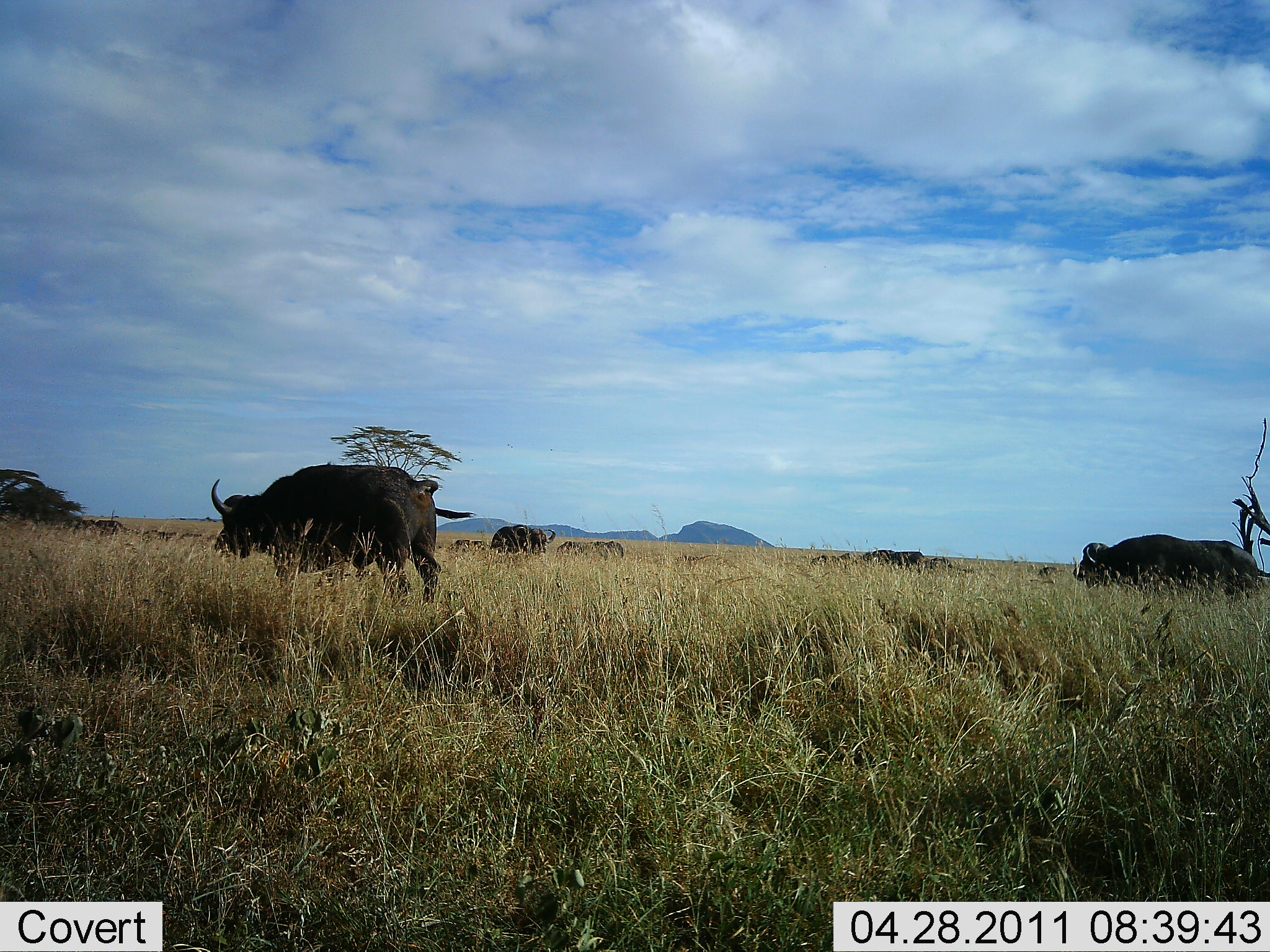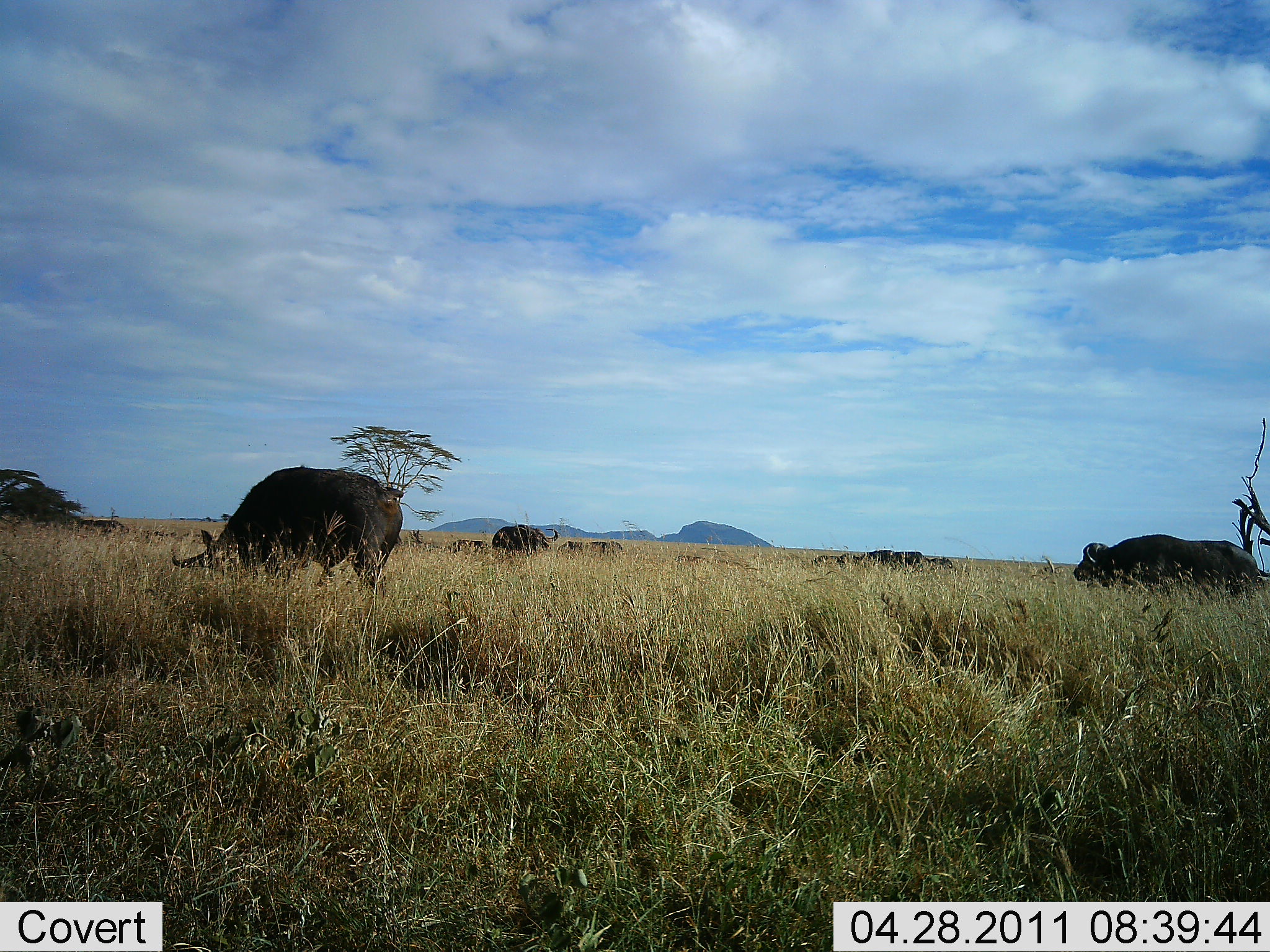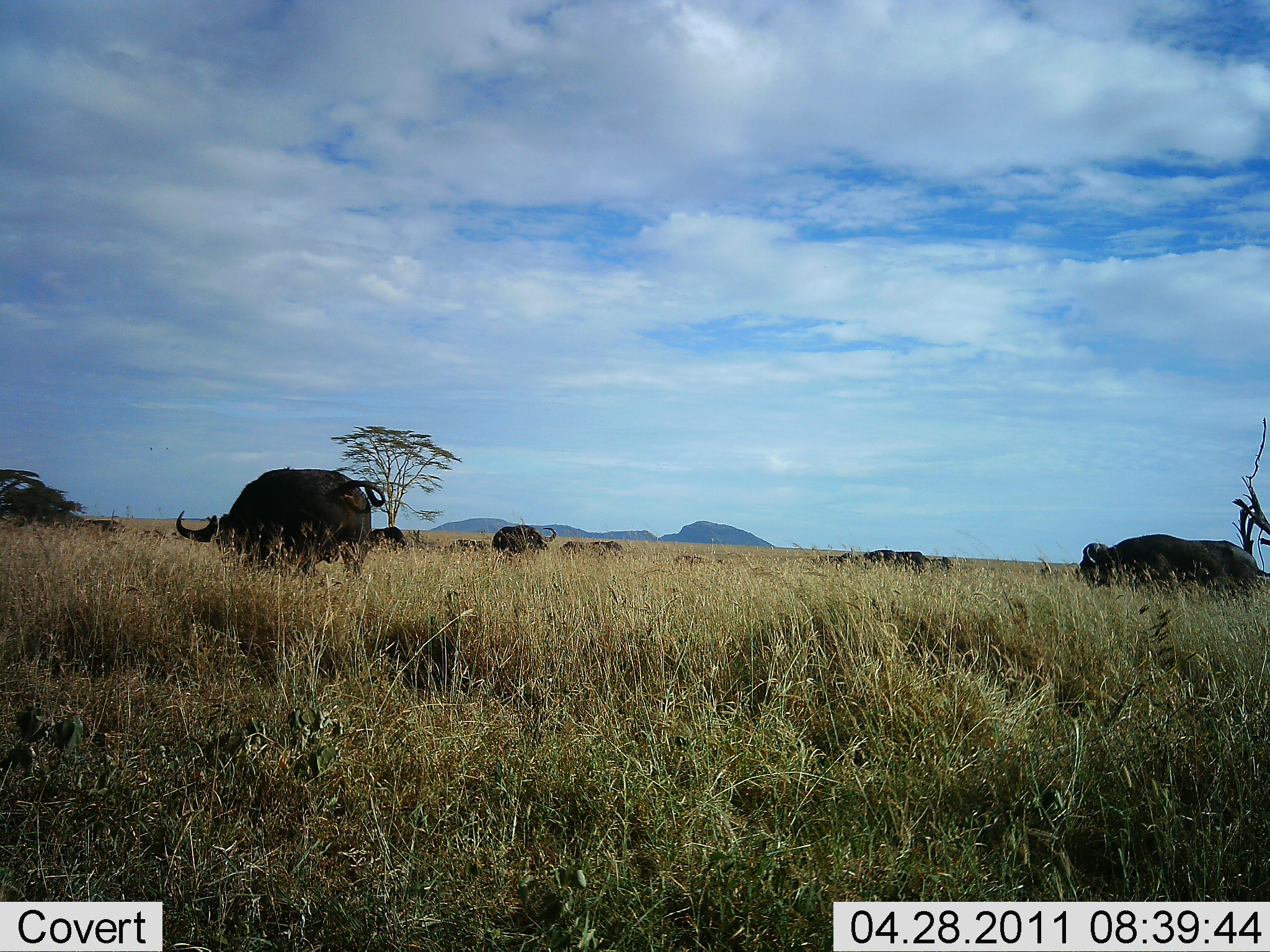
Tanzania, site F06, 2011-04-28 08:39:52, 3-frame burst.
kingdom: Animalia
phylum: Chordata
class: Mammalia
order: Artiodactyla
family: Bovidae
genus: Syncerus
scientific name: Syncerus caffer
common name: cape buffalo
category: buffalo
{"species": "buffalo (cape buffalo) (Syncerus caffer)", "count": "4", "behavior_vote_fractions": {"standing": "60%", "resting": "30%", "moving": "20%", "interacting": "0%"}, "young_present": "0%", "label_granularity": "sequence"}